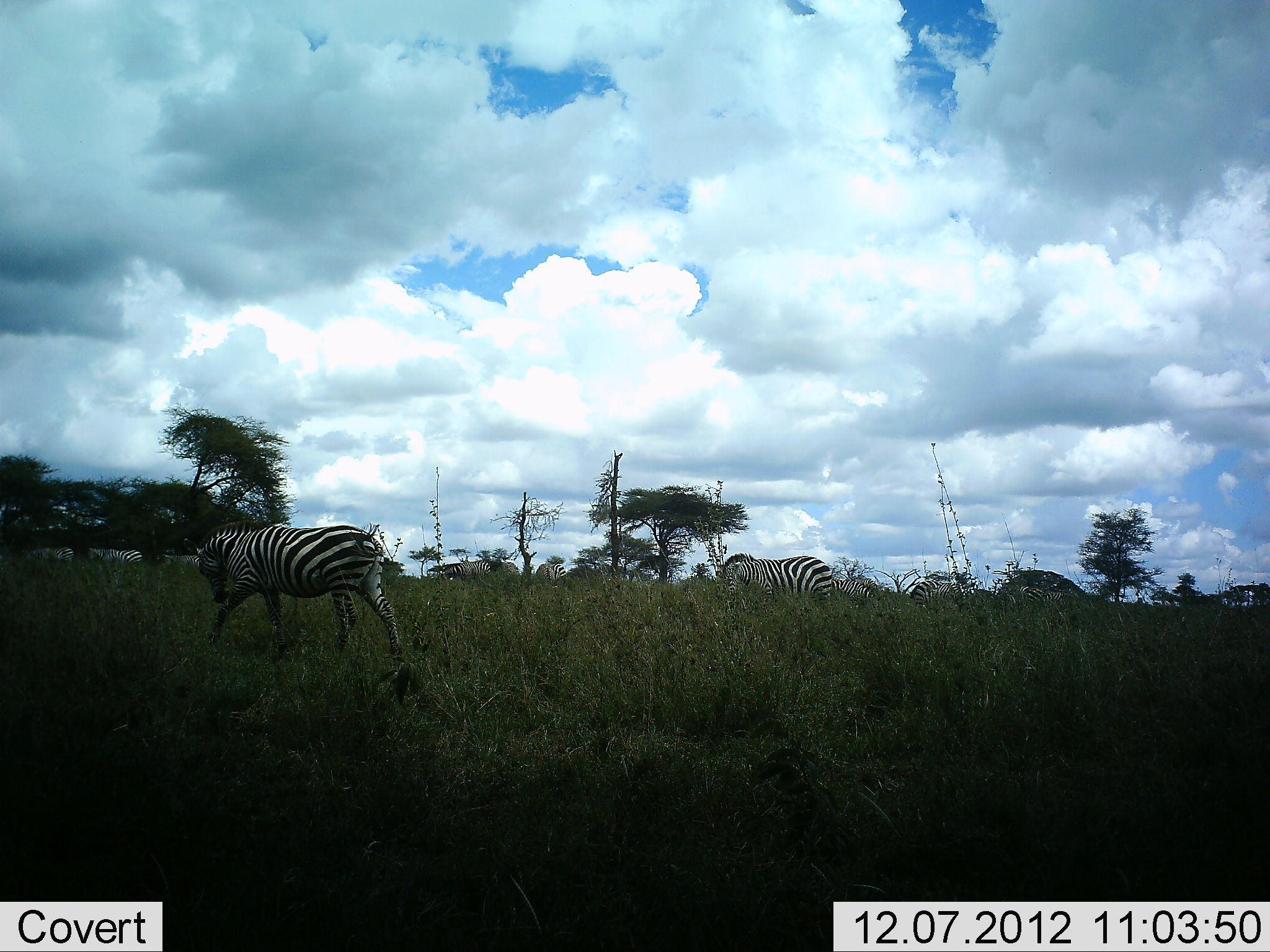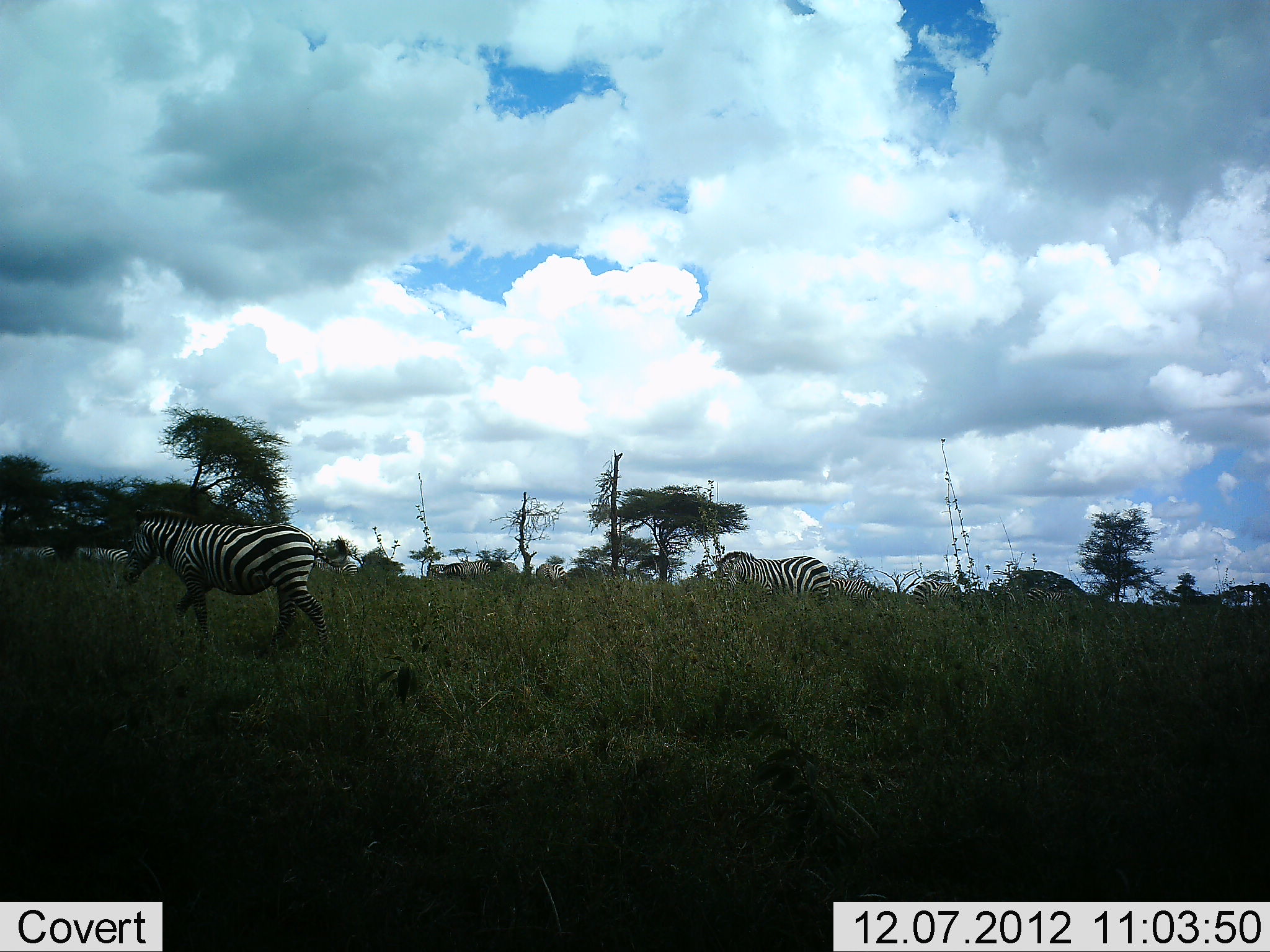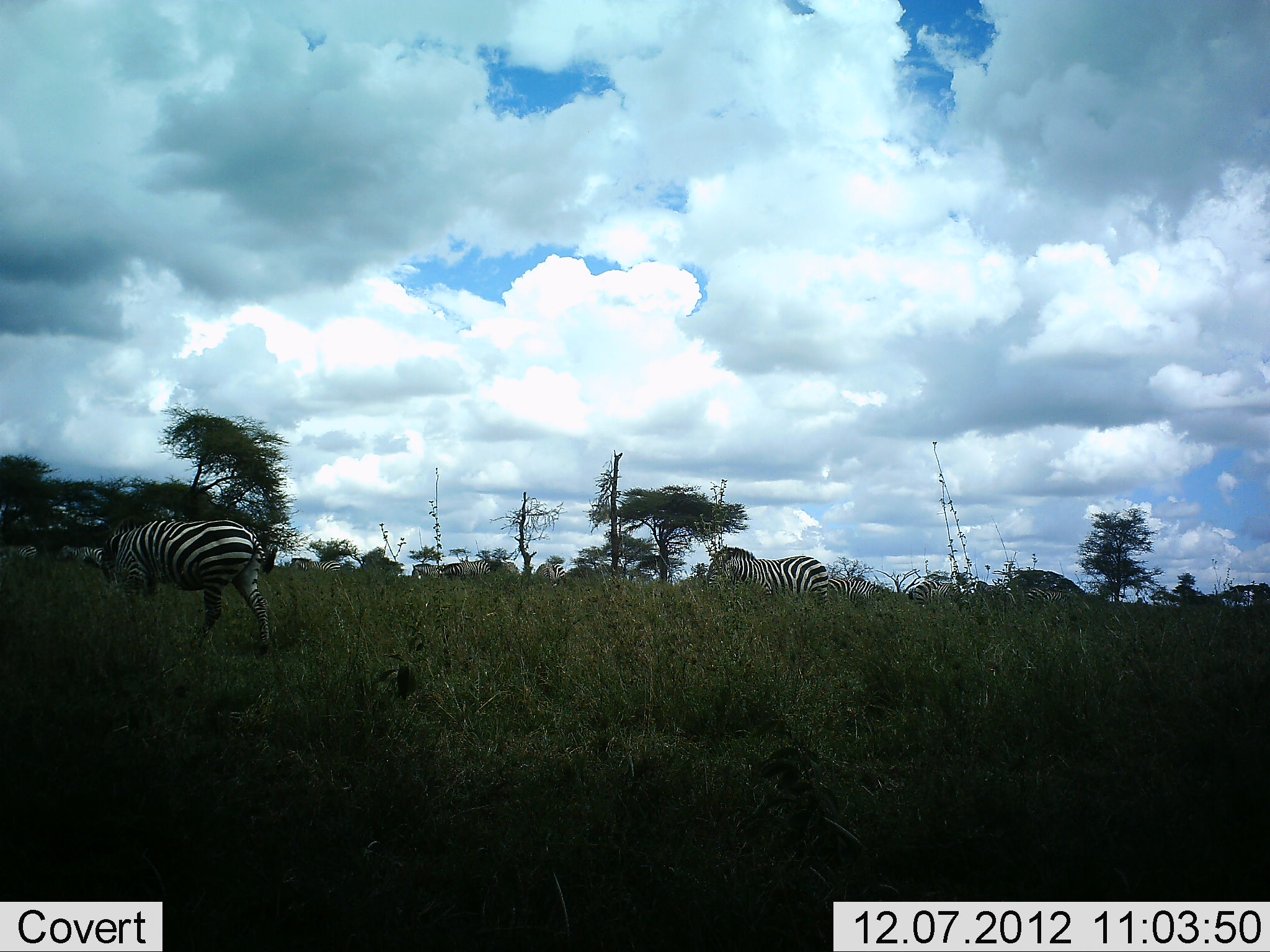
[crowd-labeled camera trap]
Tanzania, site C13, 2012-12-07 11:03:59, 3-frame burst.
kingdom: Animalia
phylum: Chordata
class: Mammalia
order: Perissodactyla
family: Equidae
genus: Equus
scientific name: Equus quagga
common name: plains zebra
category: zebra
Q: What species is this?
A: Zebra (plains zebra) (Equus quagga).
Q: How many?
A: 11-50.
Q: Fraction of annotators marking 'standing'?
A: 8%.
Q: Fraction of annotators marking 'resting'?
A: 0%.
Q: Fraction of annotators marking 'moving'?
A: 100%.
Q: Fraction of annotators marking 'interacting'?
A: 0%.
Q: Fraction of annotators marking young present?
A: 0%.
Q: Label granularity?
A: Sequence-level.